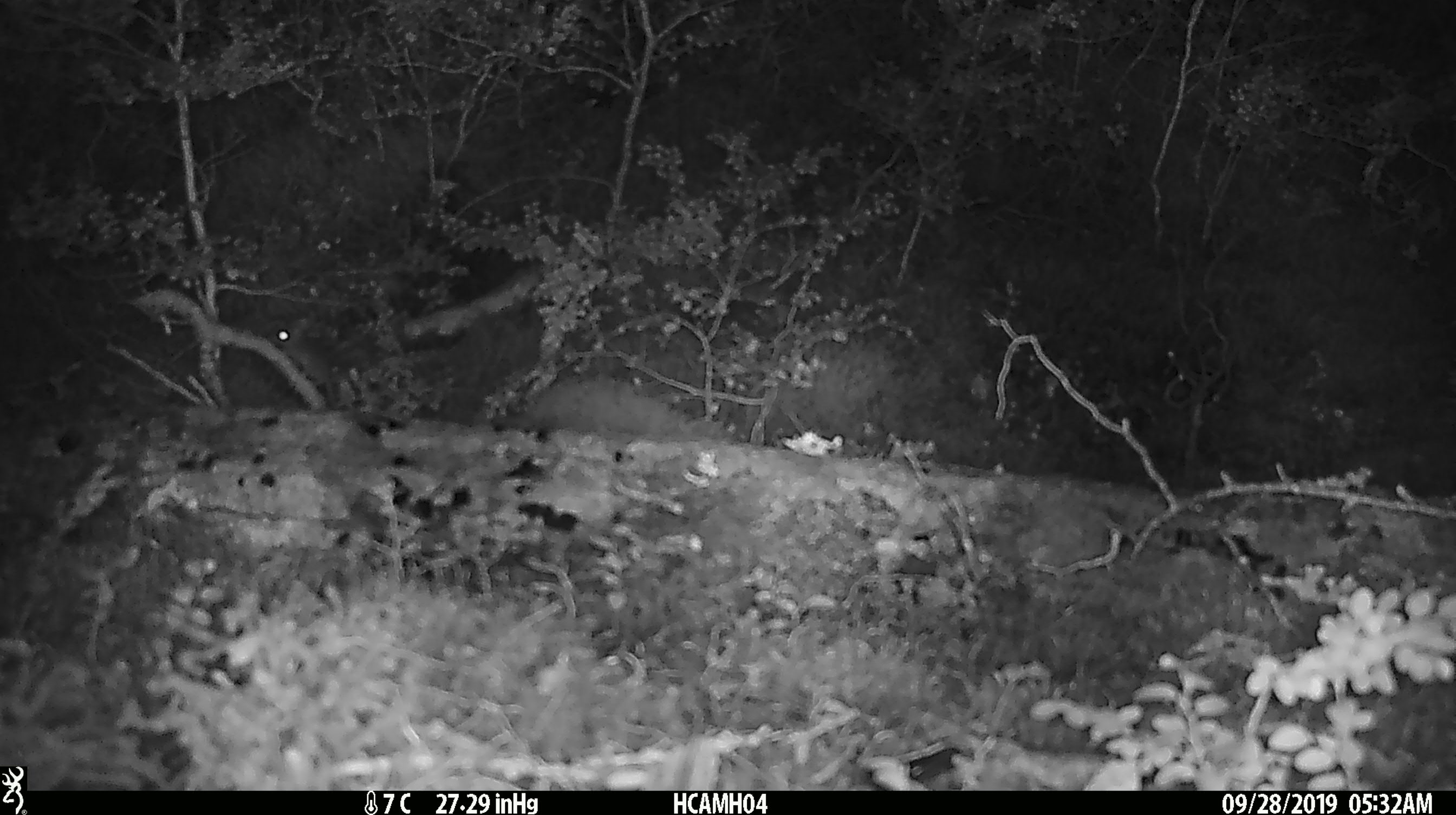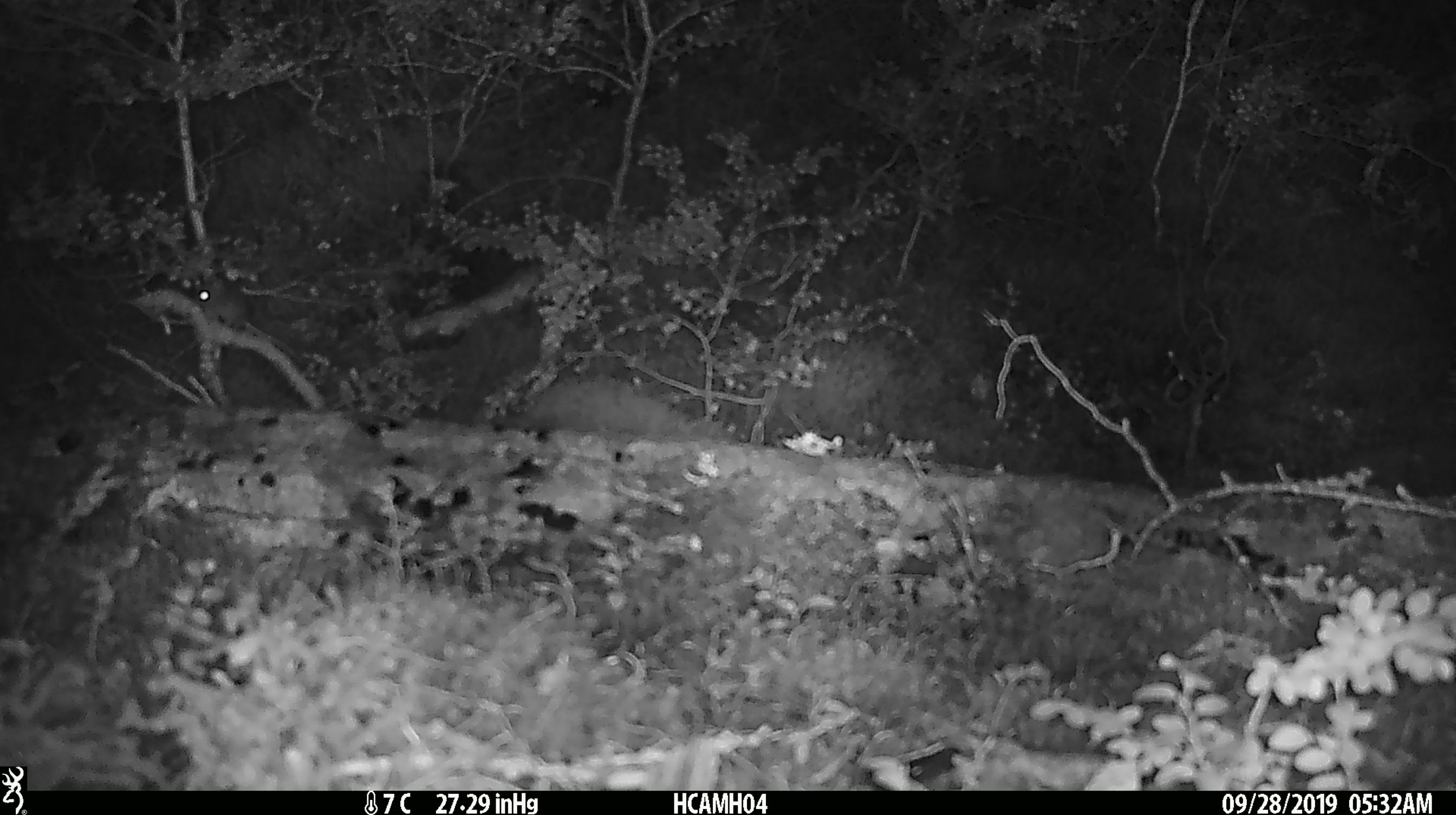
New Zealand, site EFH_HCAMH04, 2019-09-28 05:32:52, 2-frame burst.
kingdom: Animalia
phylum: Chordata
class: Mammalia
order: Rodentia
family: Muridae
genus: Mus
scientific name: Mus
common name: mouse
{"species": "mouse (Mus)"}